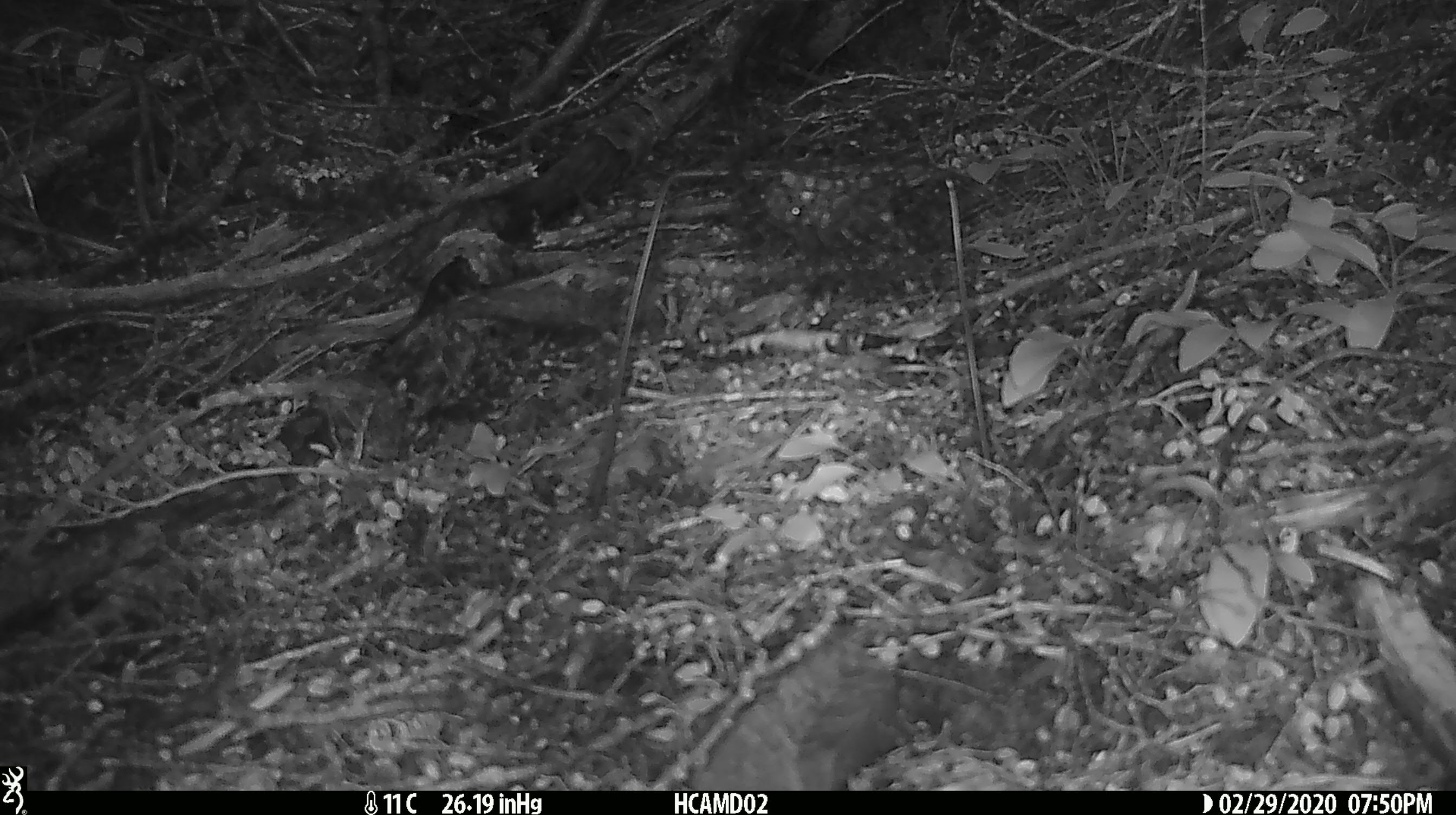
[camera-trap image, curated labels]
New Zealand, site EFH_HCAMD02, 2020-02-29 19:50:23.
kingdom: Animalia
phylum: Chordata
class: Mammalia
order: Rodentia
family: Muridae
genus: Rattus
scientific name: Rattus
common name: rat